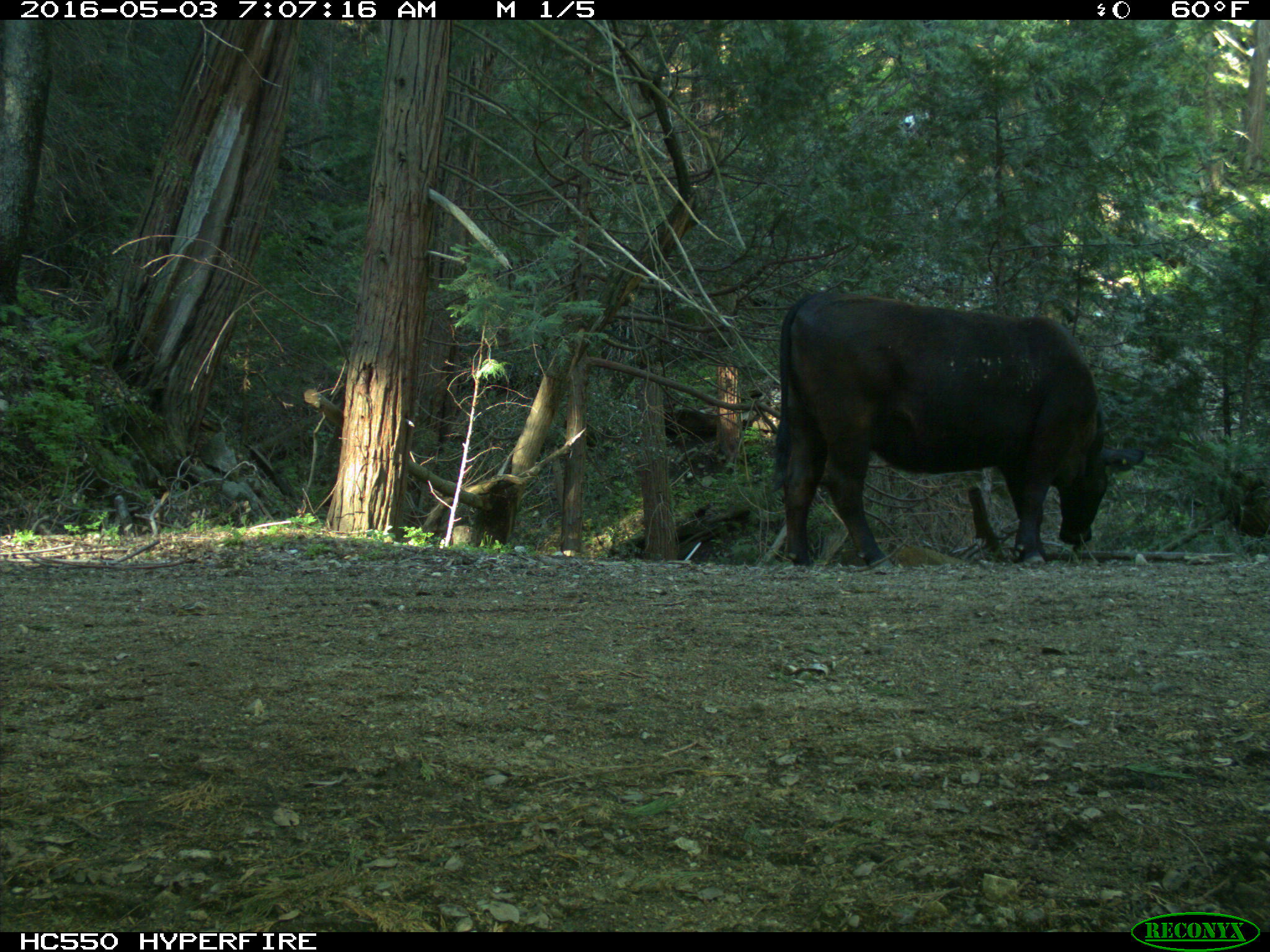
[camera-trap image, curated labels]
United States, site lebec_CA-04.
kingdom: Animalia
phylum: Chordata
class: Mammalia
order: Artiodactyla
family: Bovidae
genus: Bos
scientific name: Bos taurus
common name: domestic cow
Bos taurus (domestic cow).